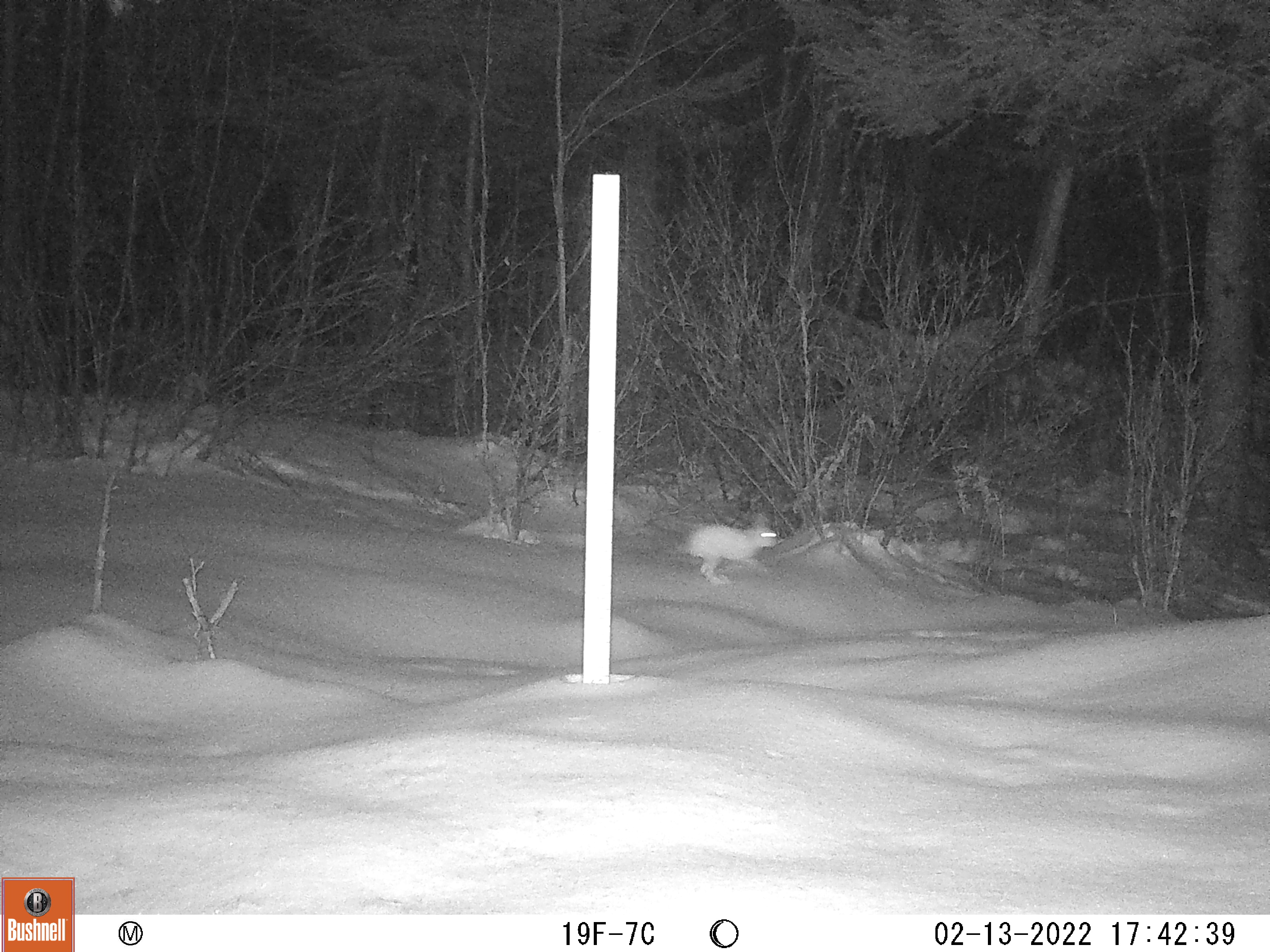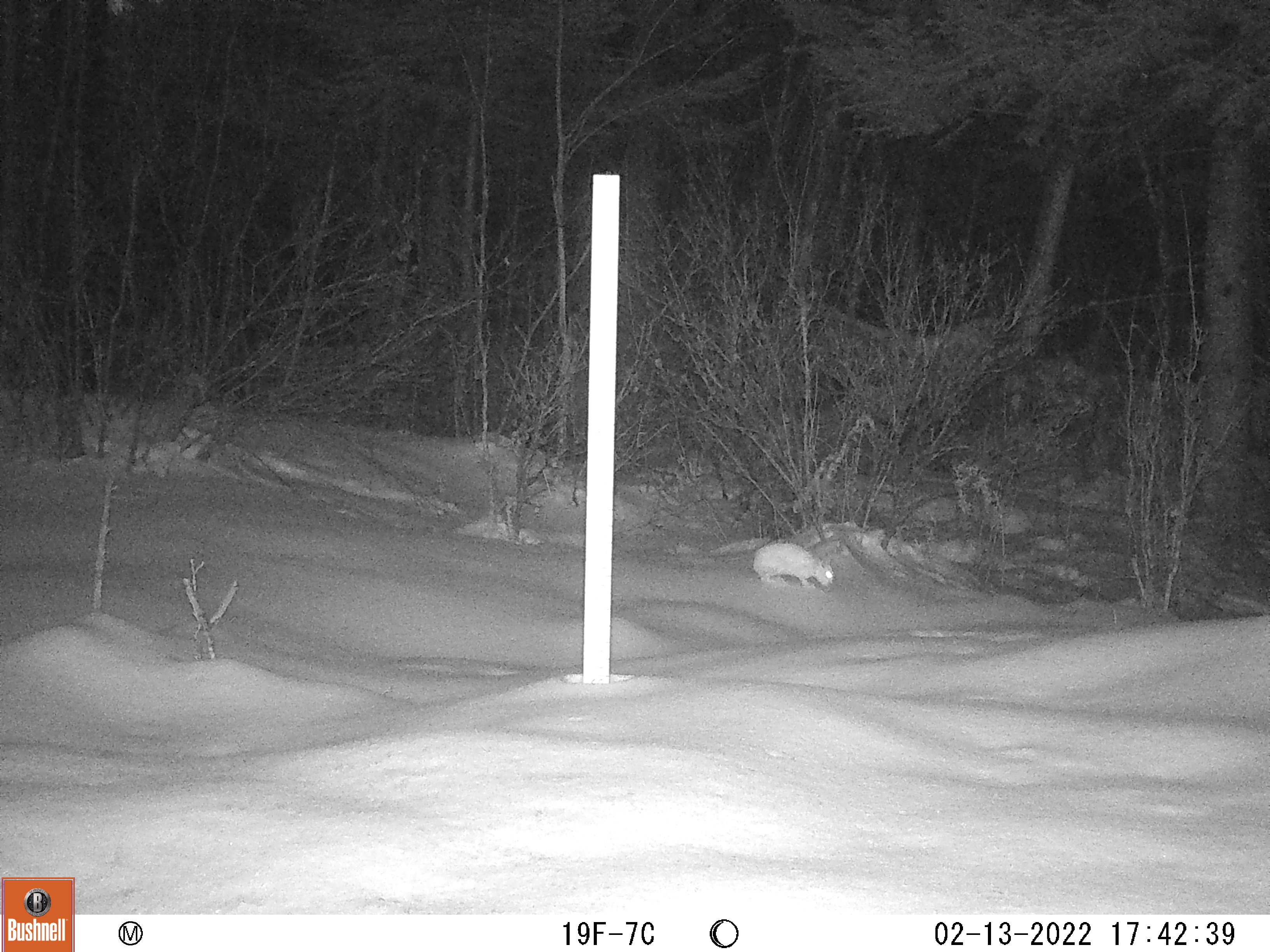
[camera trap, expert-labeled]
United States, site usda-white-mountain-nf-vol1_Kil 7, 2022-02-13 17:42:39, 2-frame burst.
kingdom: Animalia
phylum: Chordata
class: Mammalia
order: Lagomorpha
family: Leporidae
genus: Lepus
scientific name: Lepus americanus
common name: snowshoe hare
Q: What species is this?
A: Snowshoe hare (Lepus americanus).